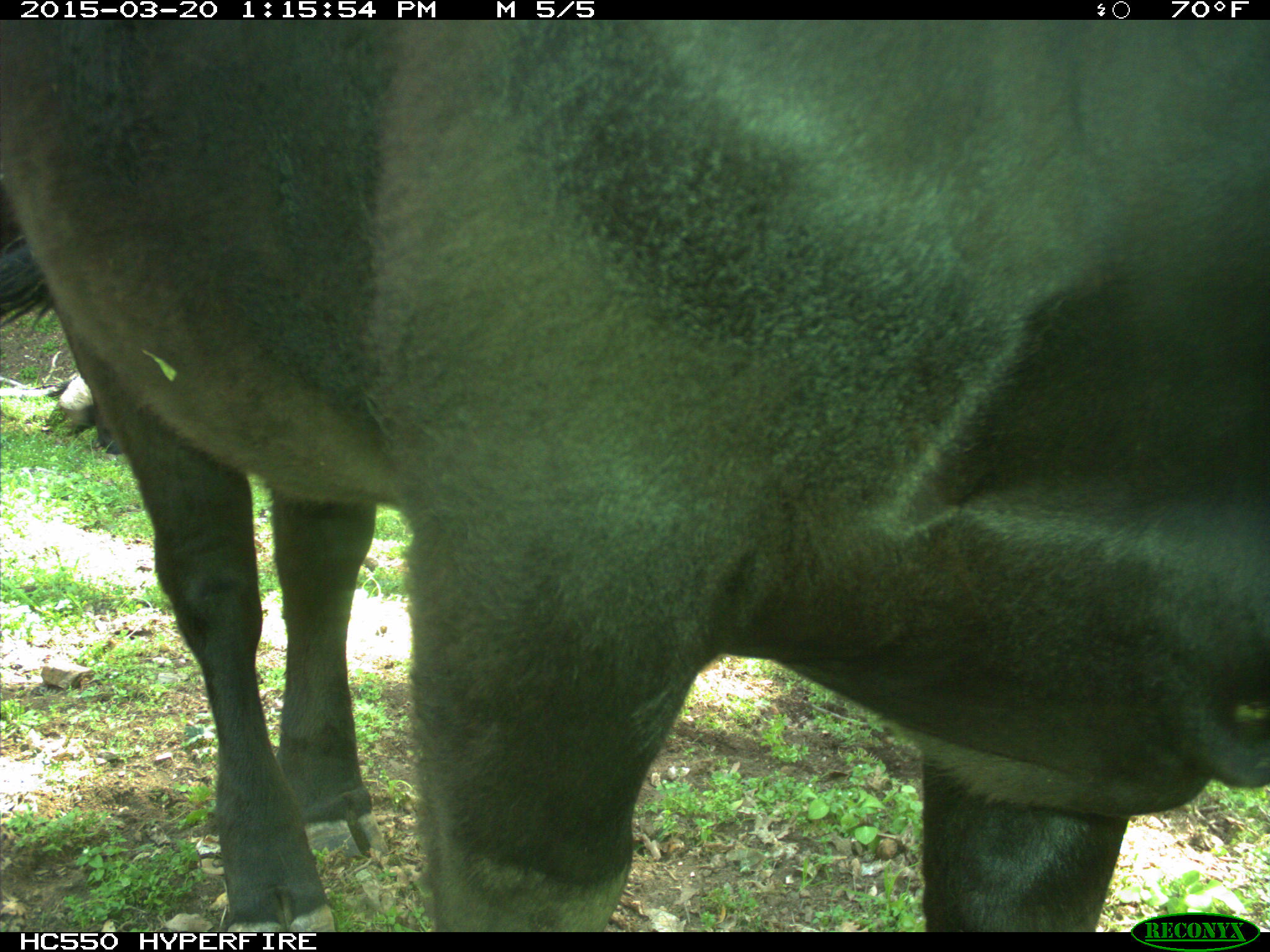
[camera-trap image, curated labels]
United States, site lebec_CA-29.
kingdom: Animalia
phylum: Chordata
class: Mammalia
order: Artiodactyla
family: Bovidae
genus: Bos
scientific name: Bos taurus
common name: domestic cow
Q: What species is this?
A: Bos taurus (domestic cow).